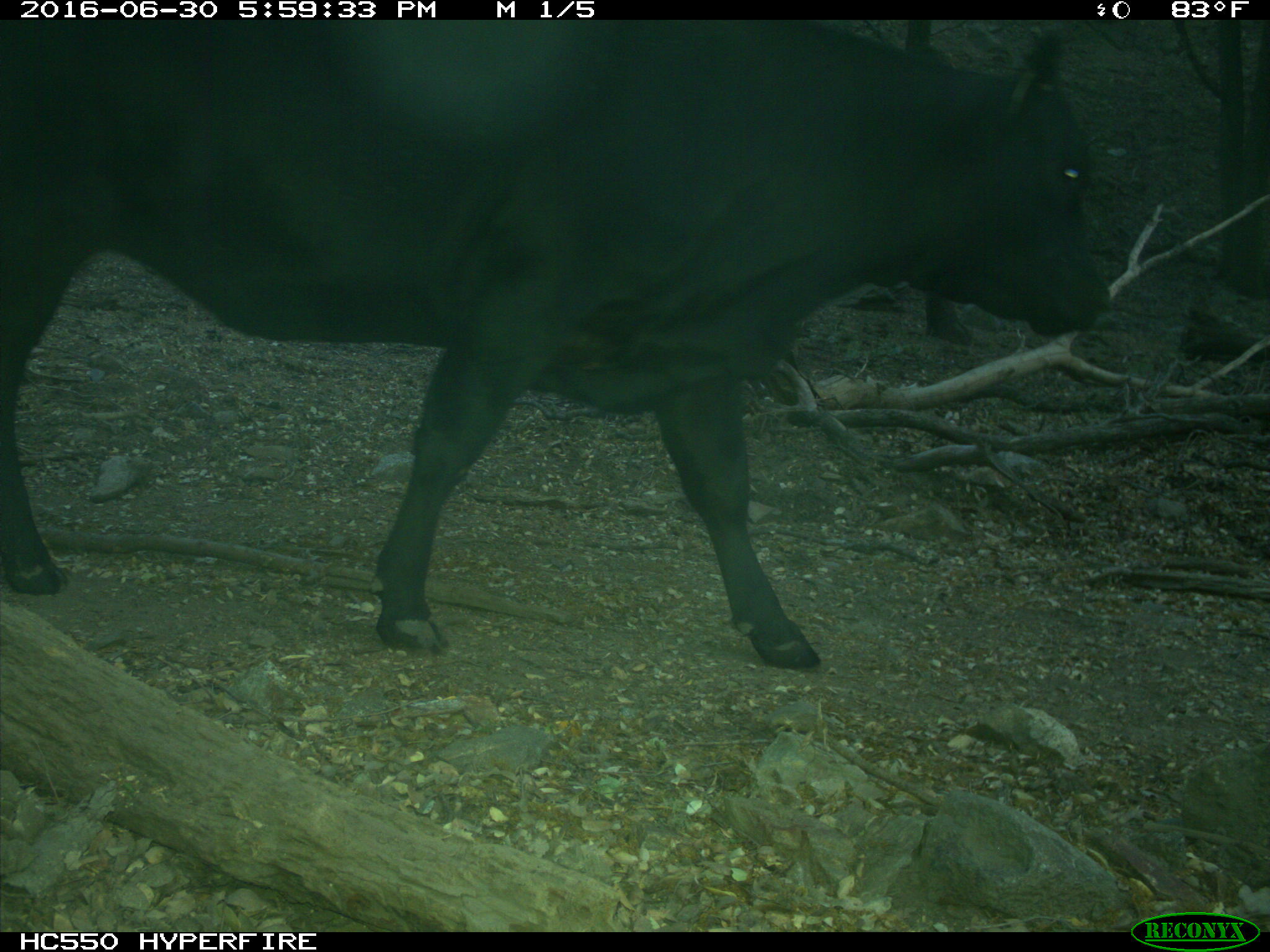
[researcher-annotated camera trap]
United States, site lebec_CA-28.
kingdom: Animalia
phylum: Chordata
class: Mammalia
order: Artiodactyla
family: Bovidae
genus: Bos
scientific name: Bos taurus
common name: domestic cow